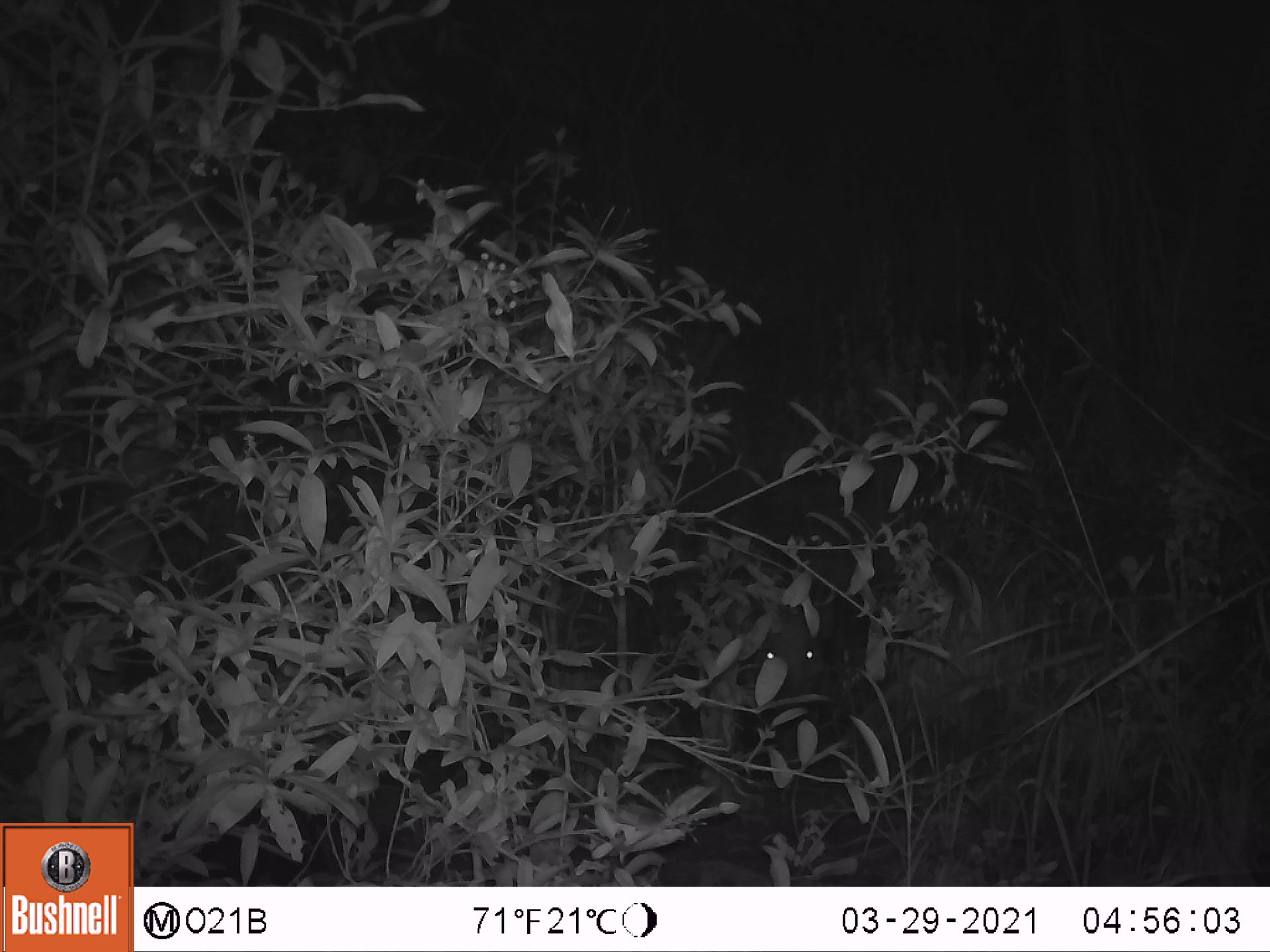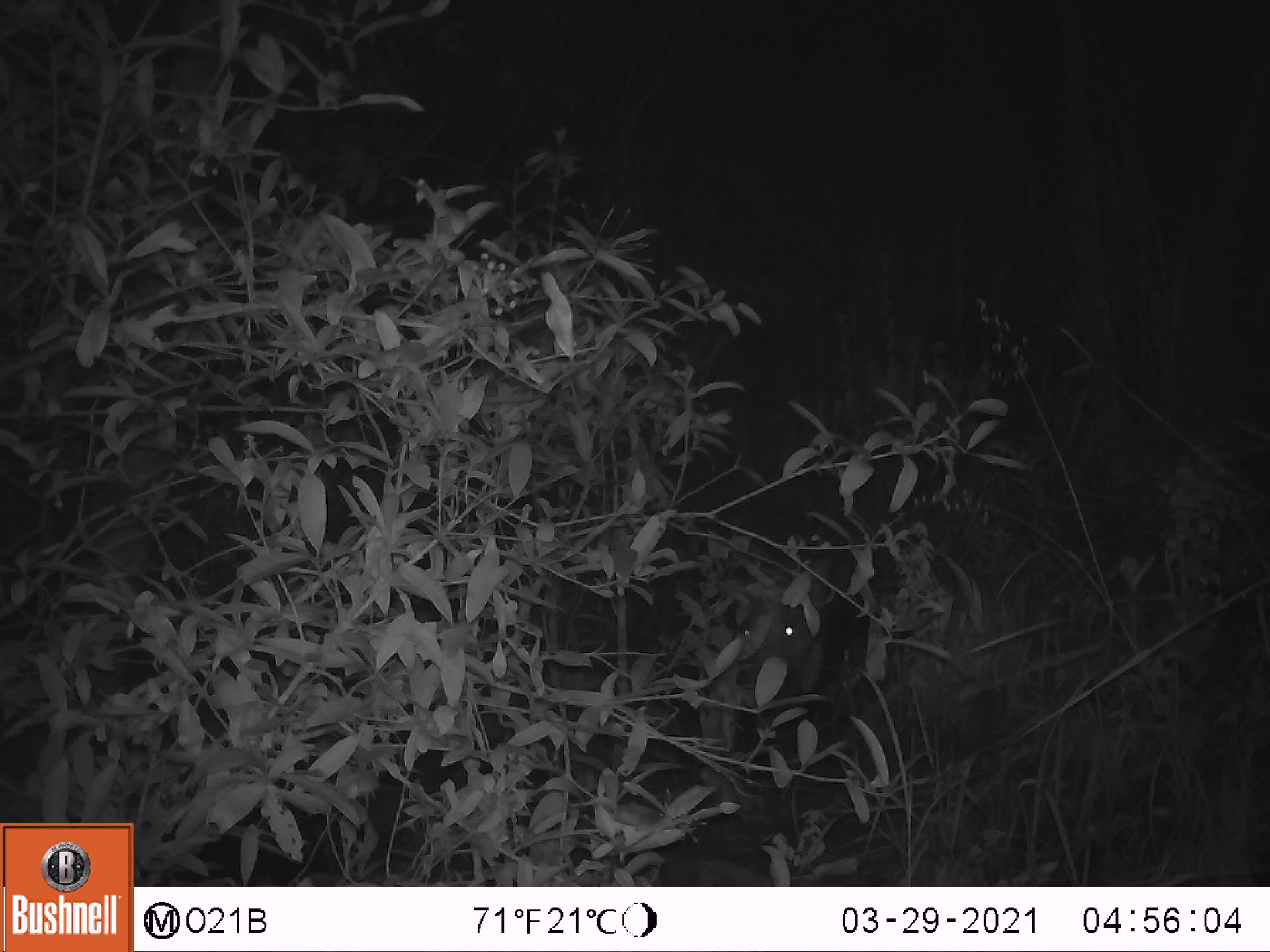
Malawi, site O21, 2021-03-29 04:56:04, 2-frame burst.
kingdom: Animalia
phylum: Chordata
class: Mammalia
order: Artiodactyla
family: Suidae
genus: Potamochoerus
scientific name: Potamochoerus larvatus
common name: bushpig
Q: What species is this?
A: Bushpig (Potamochoerus larvatus).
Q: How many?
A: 1.